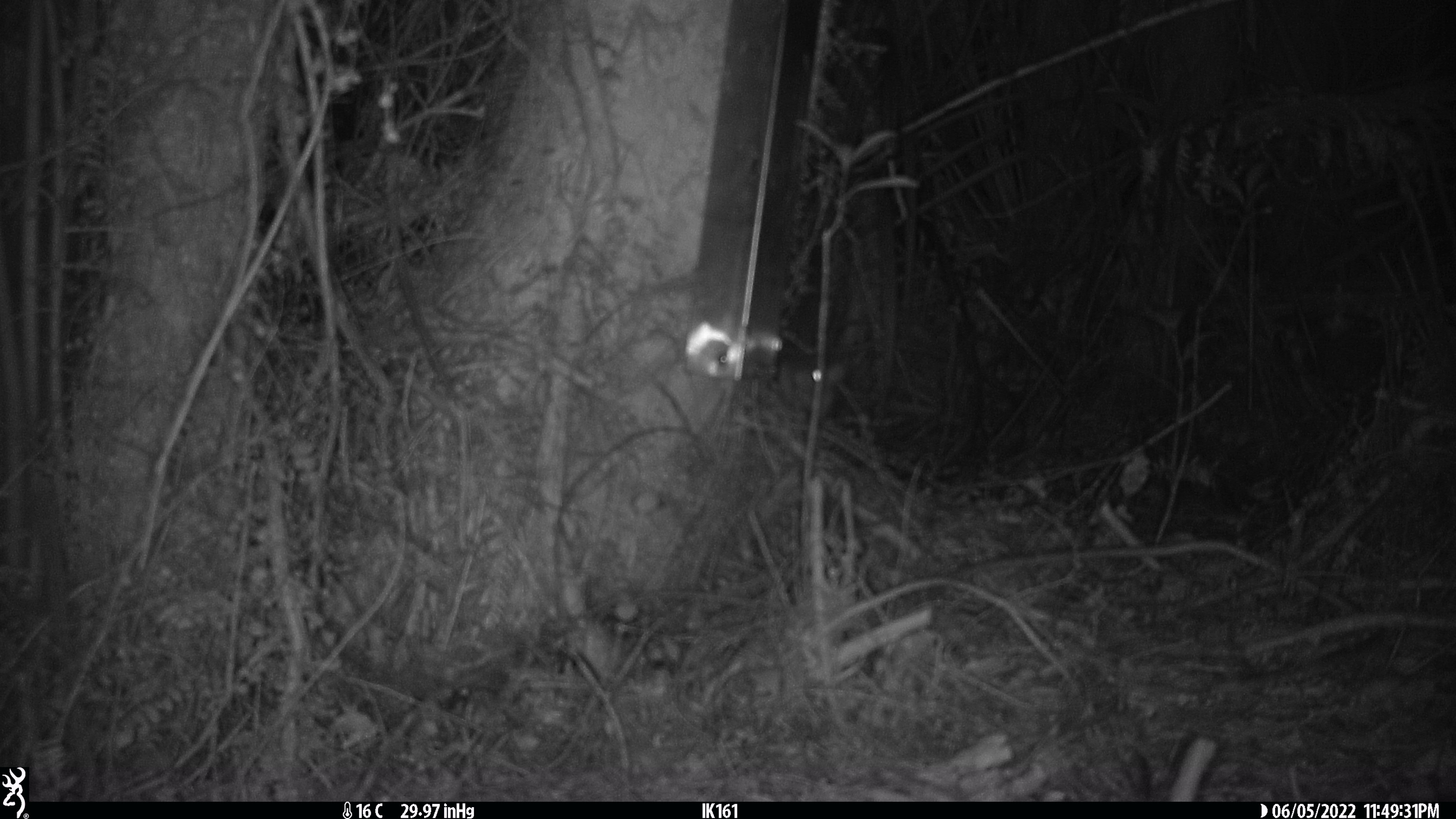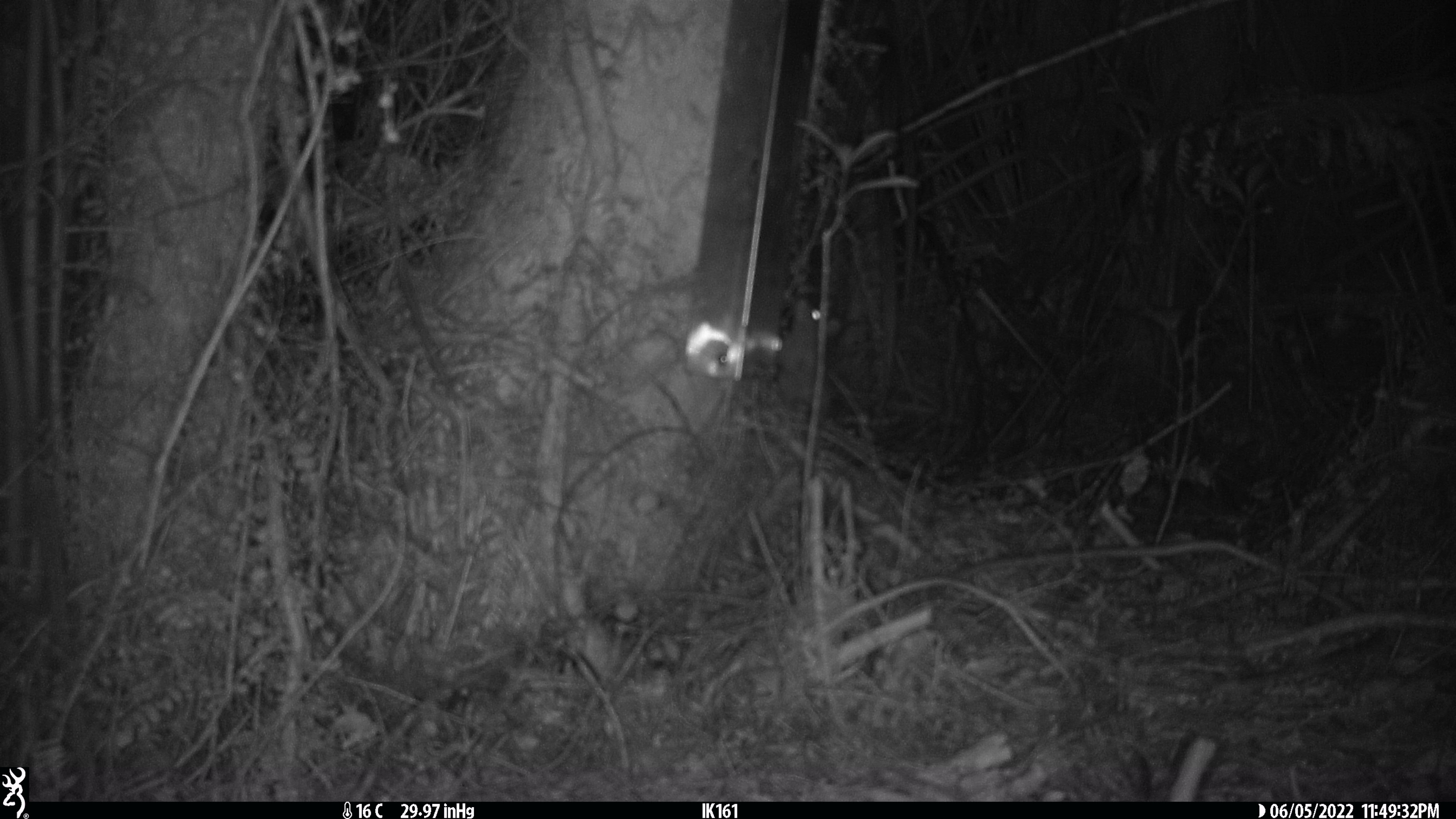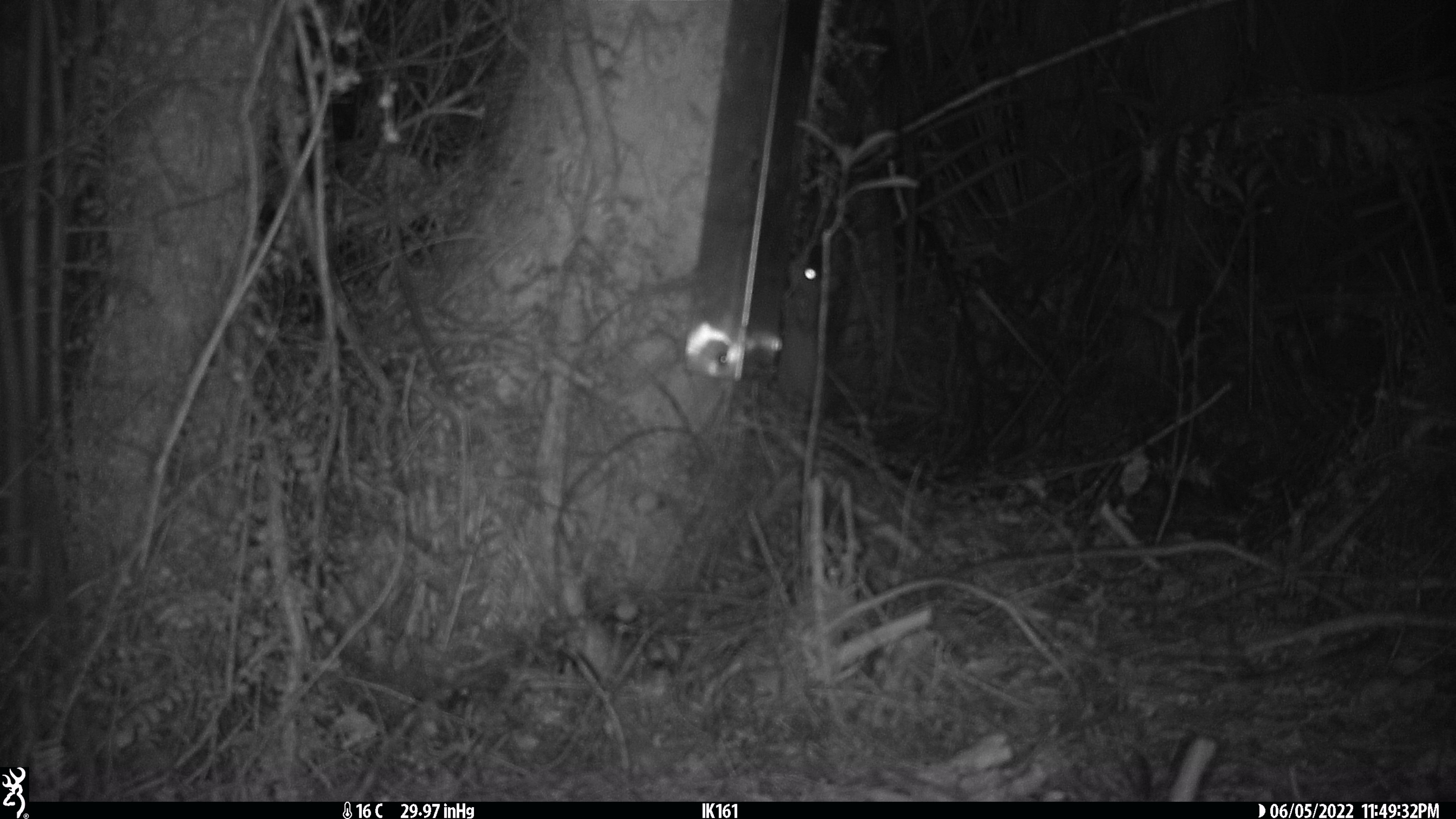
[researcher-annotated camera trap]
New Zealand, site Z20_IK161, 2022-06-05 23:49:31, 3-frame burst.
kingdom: Animalia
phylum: Chordata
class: Mammalia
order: Rodentia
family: Muridae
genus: Rattus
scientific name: Rattus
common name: rat